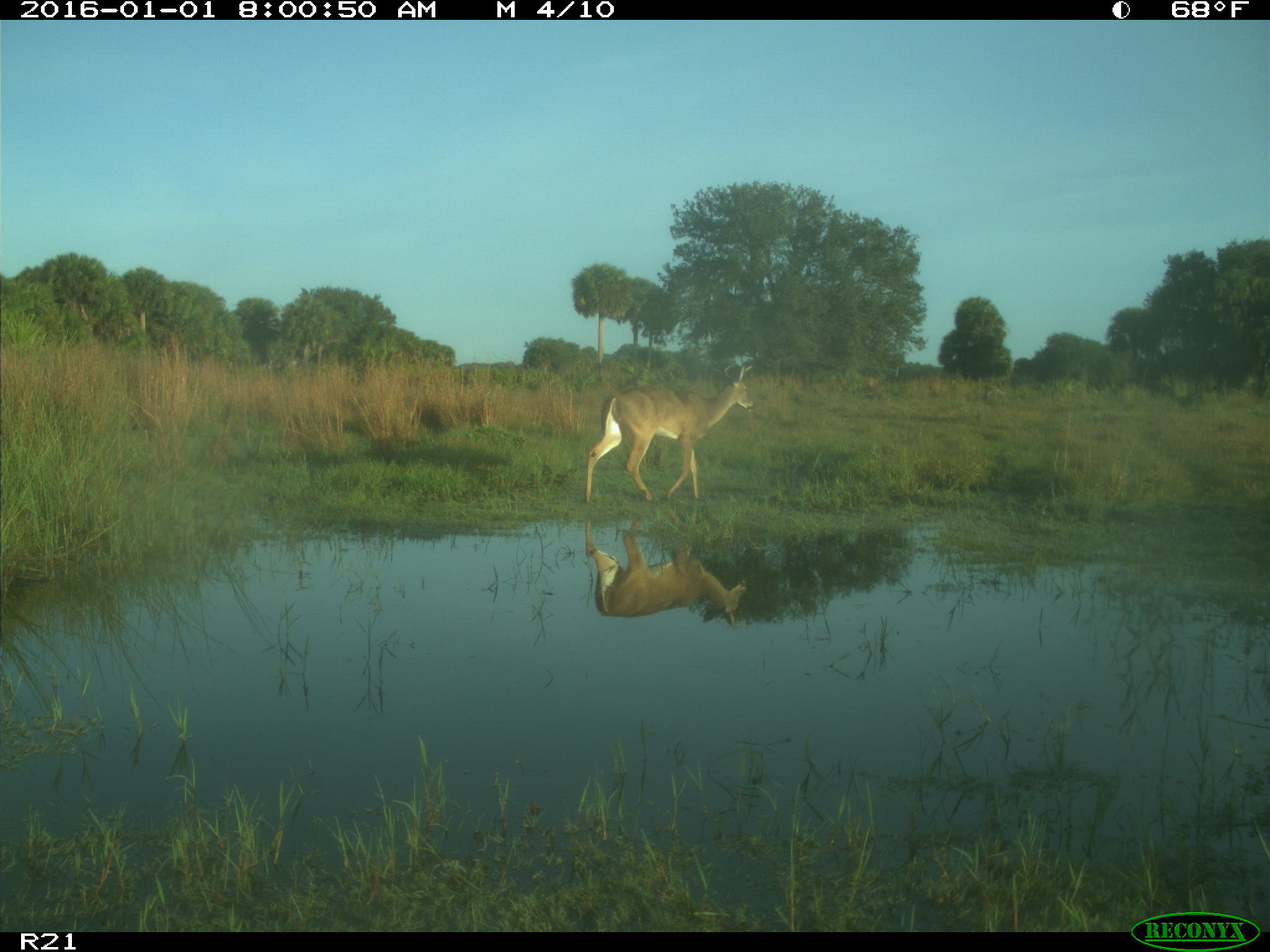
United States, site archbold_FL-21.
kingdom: Animalia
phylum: Chordata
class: Mammalia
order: Artiodactyla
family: Cervidae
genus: Odocoileus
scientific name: Odocoileus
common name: deer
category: unidentified deer